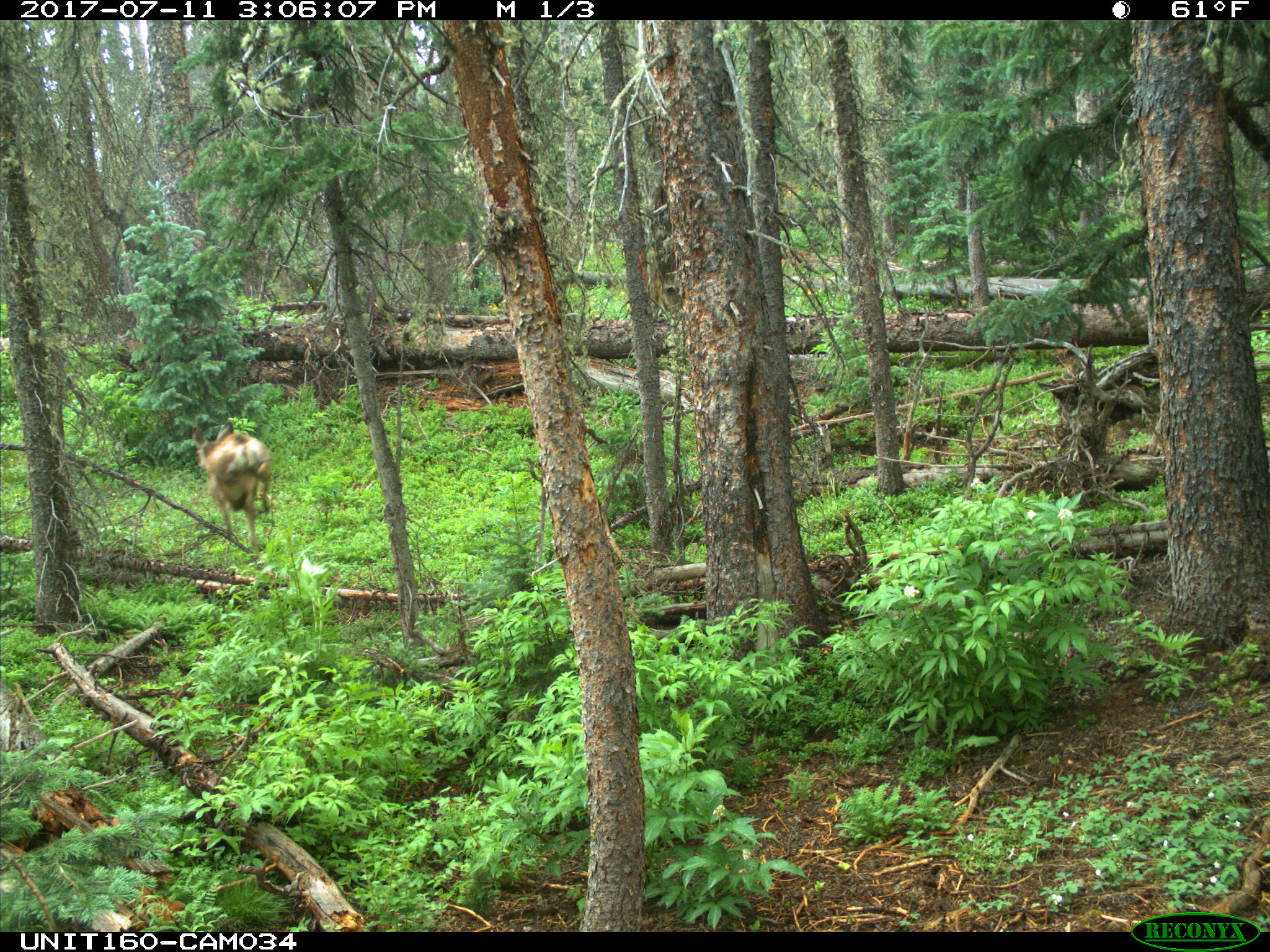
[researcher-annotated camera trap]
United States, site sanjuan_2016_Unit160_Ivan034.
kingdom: Animalia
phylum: Chordata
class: Mammalia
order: Artiodactyla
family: Cervidae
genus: Odocoileus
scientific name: Odocoileus hemionus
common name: mule deer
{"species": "Odocoileus hemionus (mule deer)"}